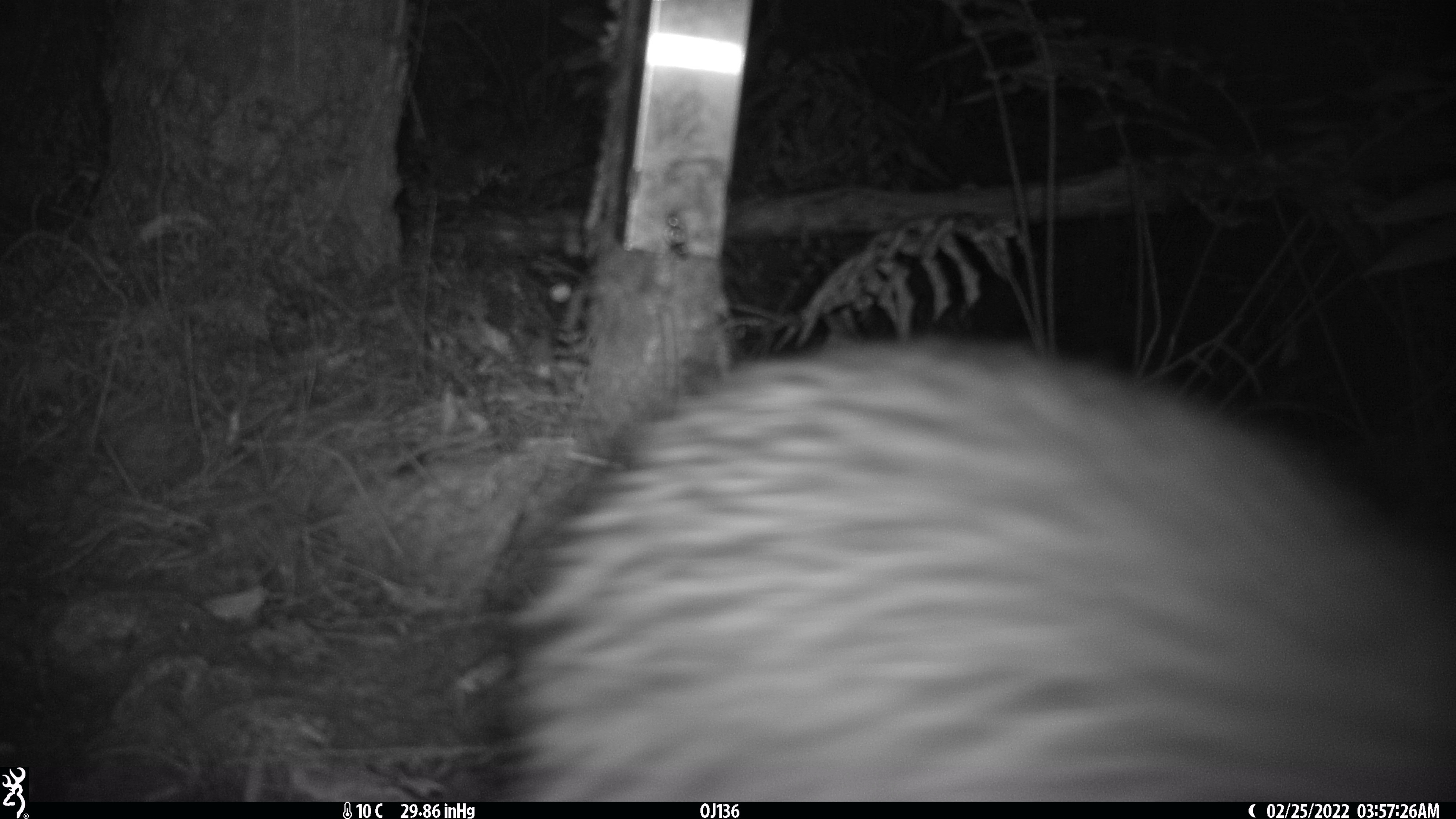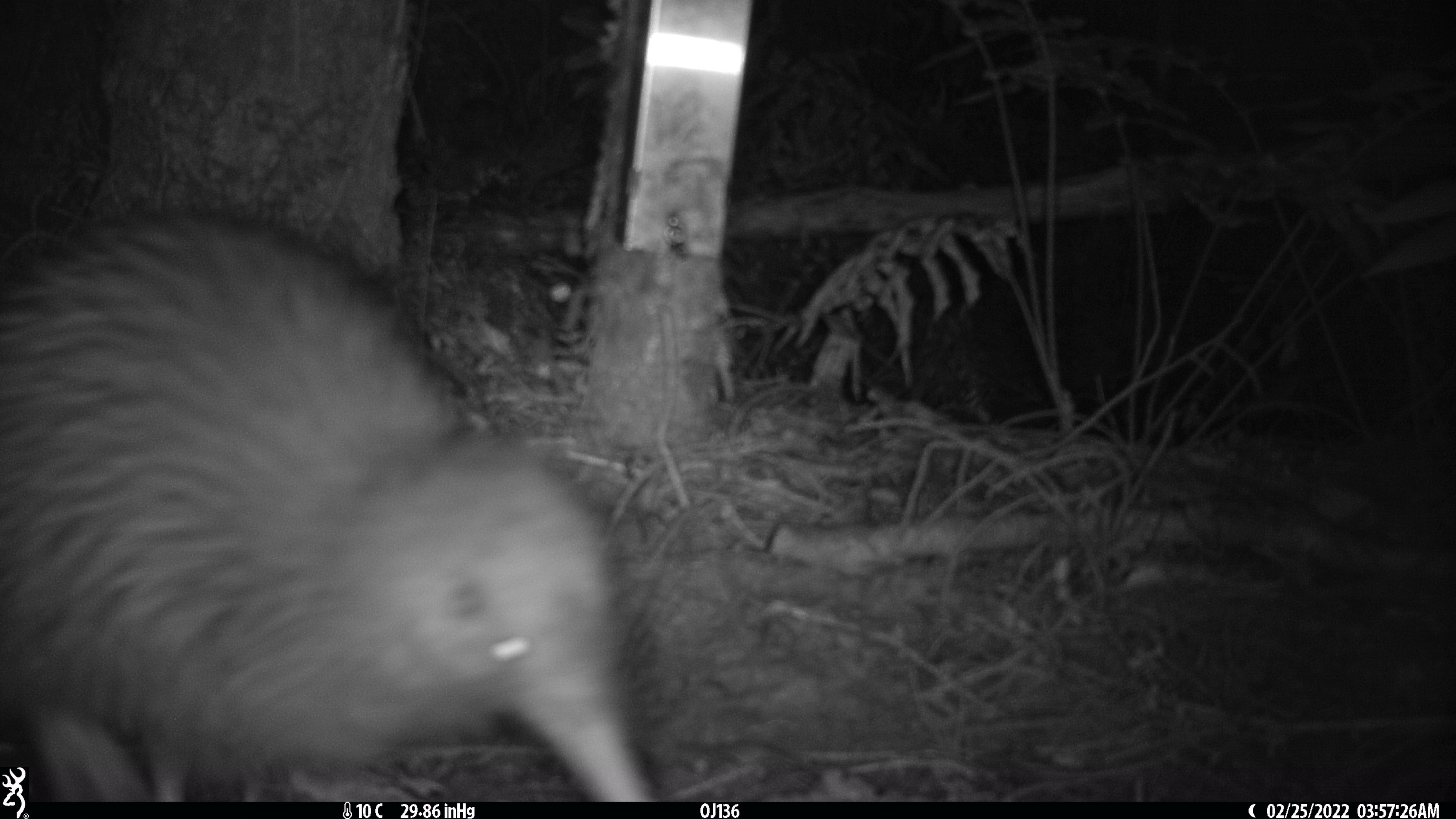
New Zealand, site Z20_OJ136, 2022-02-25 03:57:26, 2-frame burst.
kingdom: Animalia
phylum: Chordata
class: Aves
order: Apterygiformes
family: Apterygidae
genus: Apteryx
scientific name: Apteryx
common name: kiwi